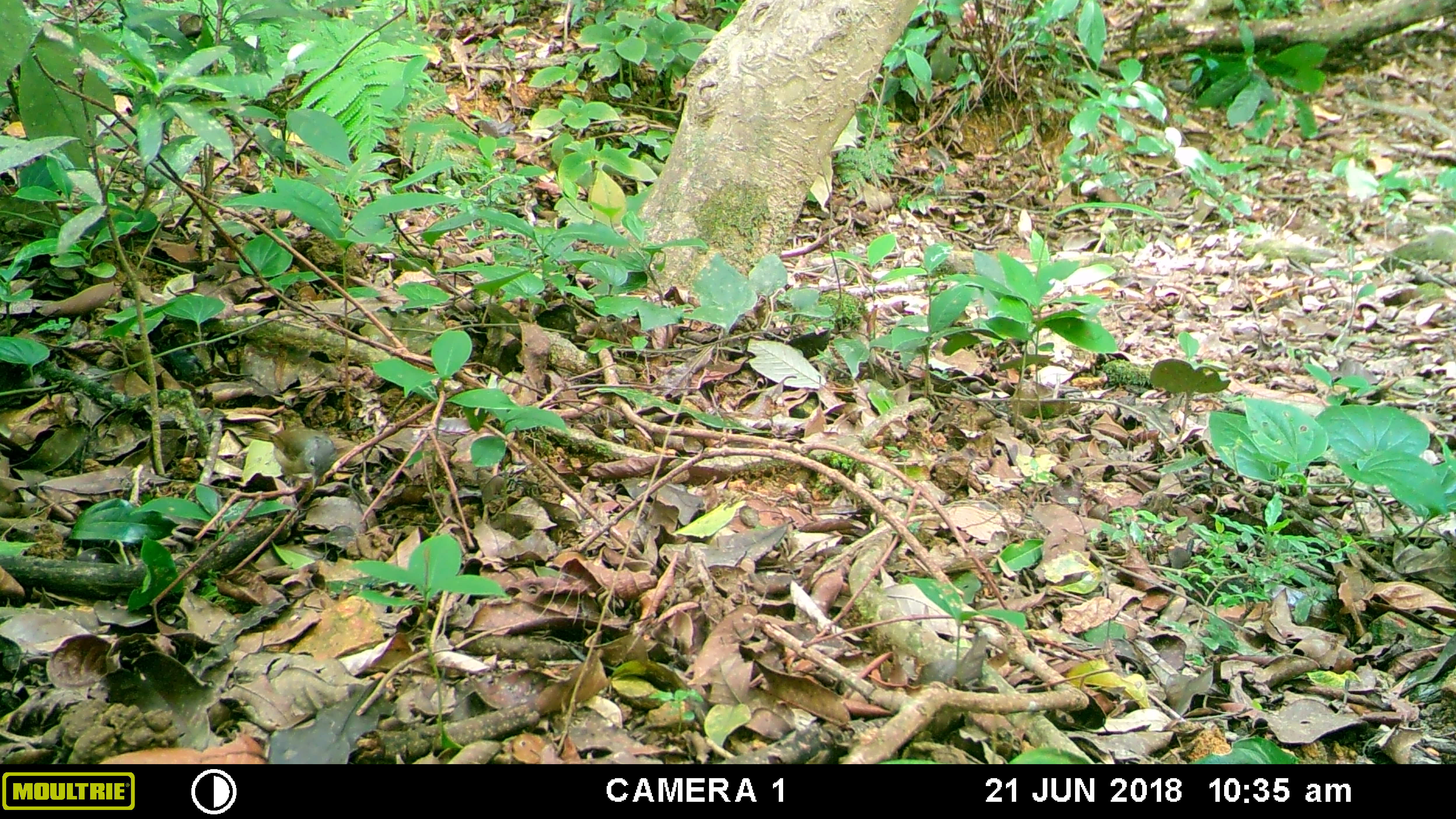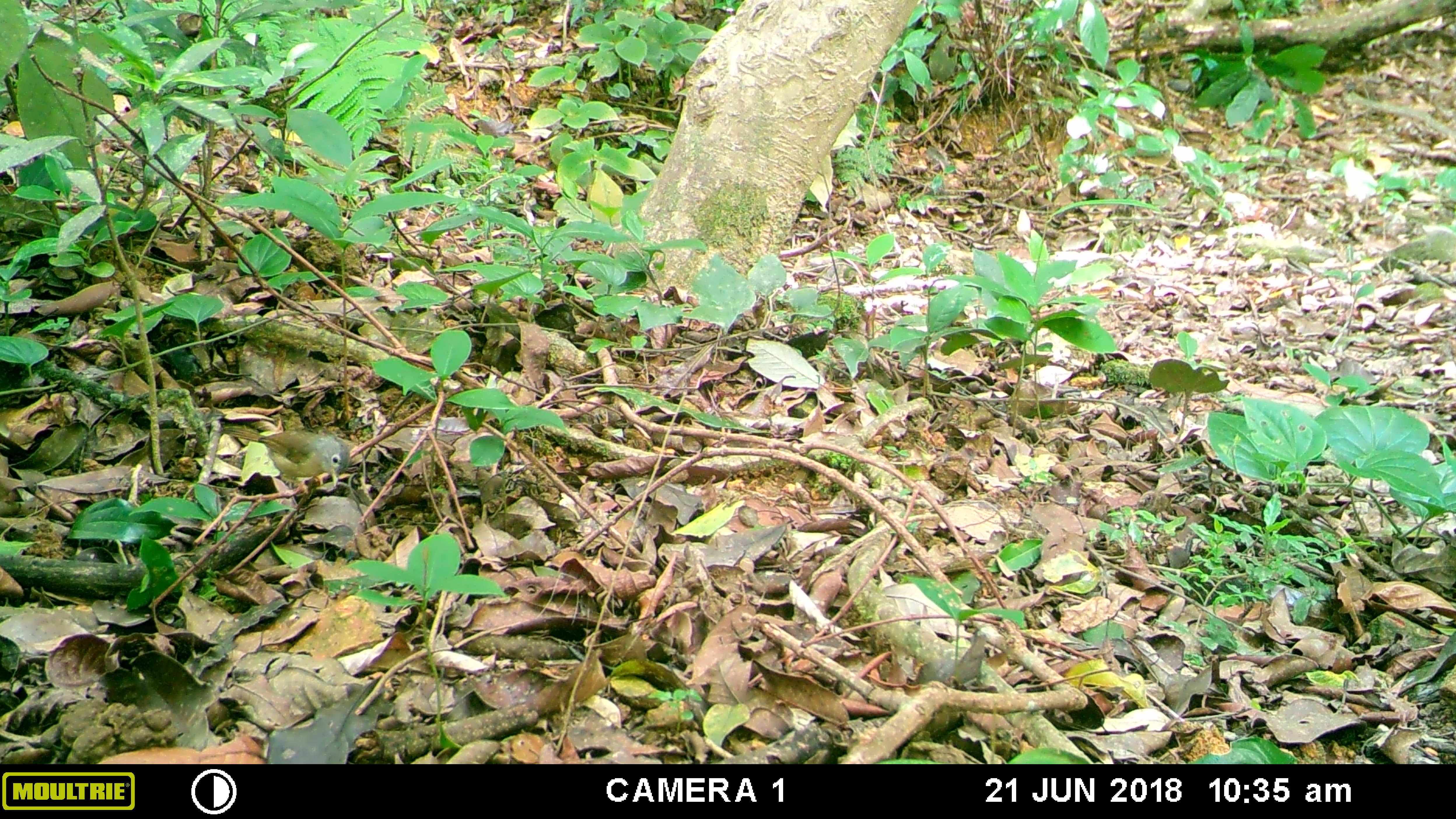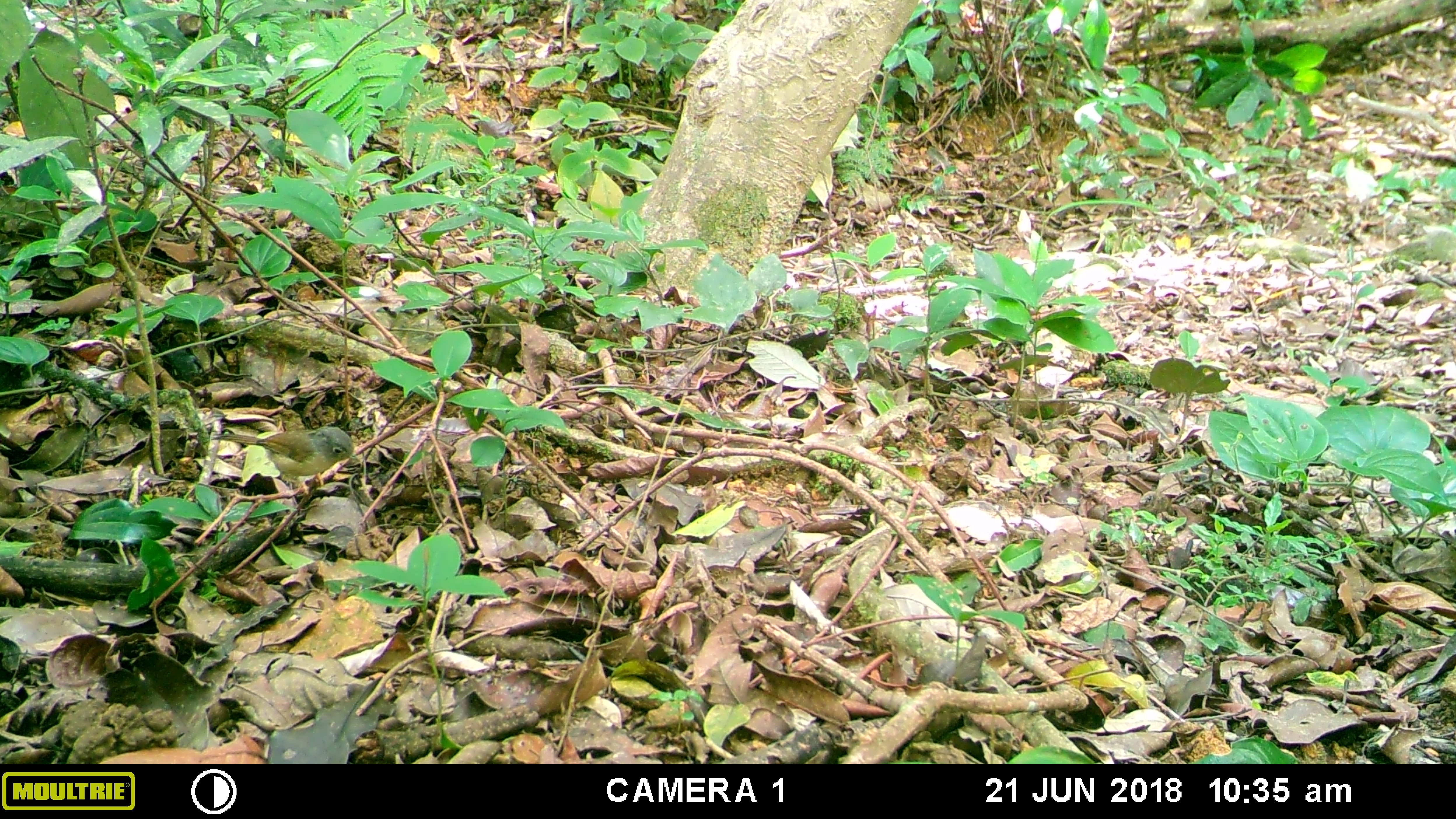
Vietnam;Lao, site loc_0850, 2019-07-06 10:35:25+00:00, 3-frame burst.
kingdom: Animalia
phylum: Chordata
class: Aves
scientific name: Aves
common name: bird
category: unidentified bird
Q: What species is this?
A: Unidentified bird (bird) (Aves).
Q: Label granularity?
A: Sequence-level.